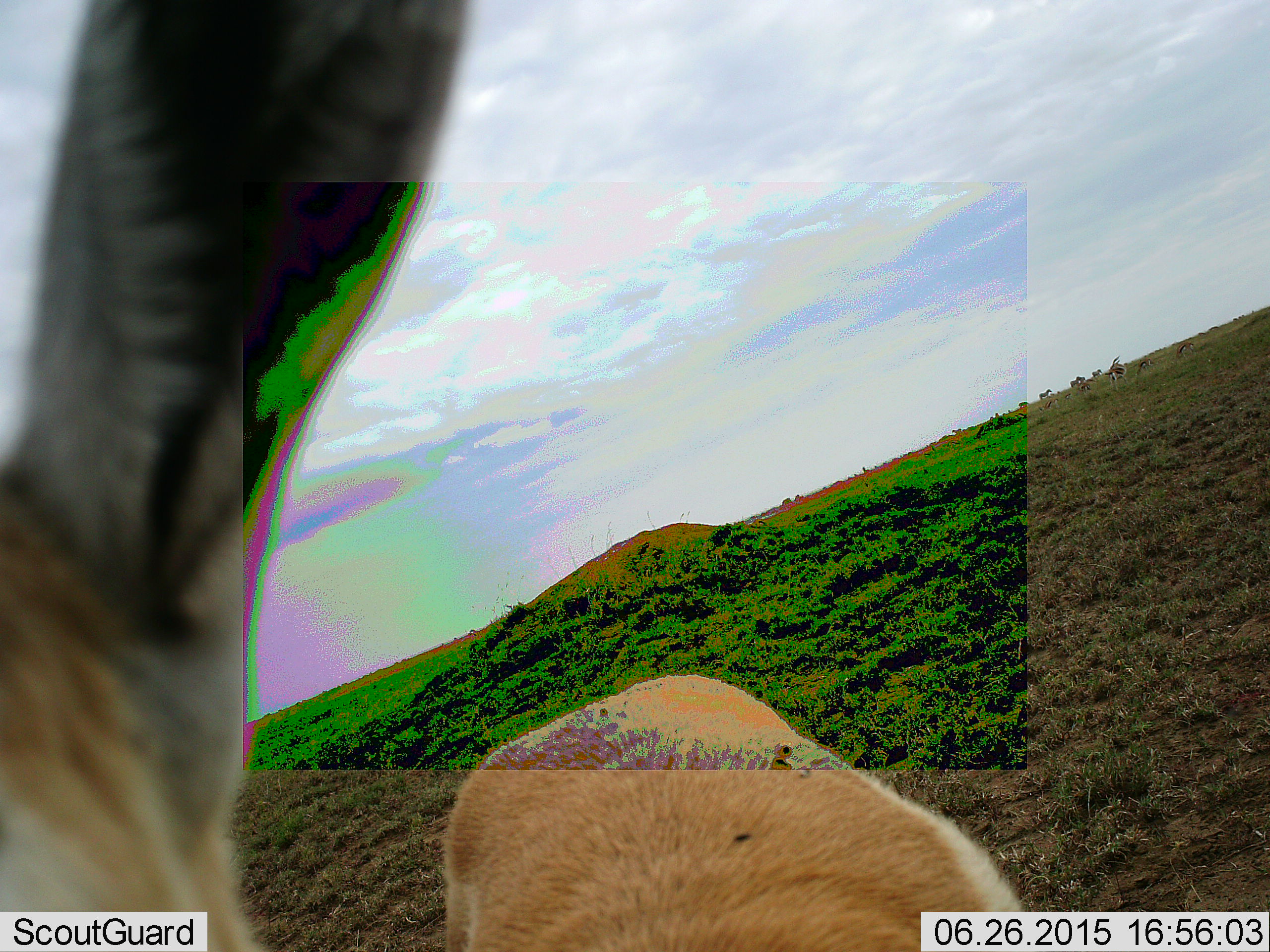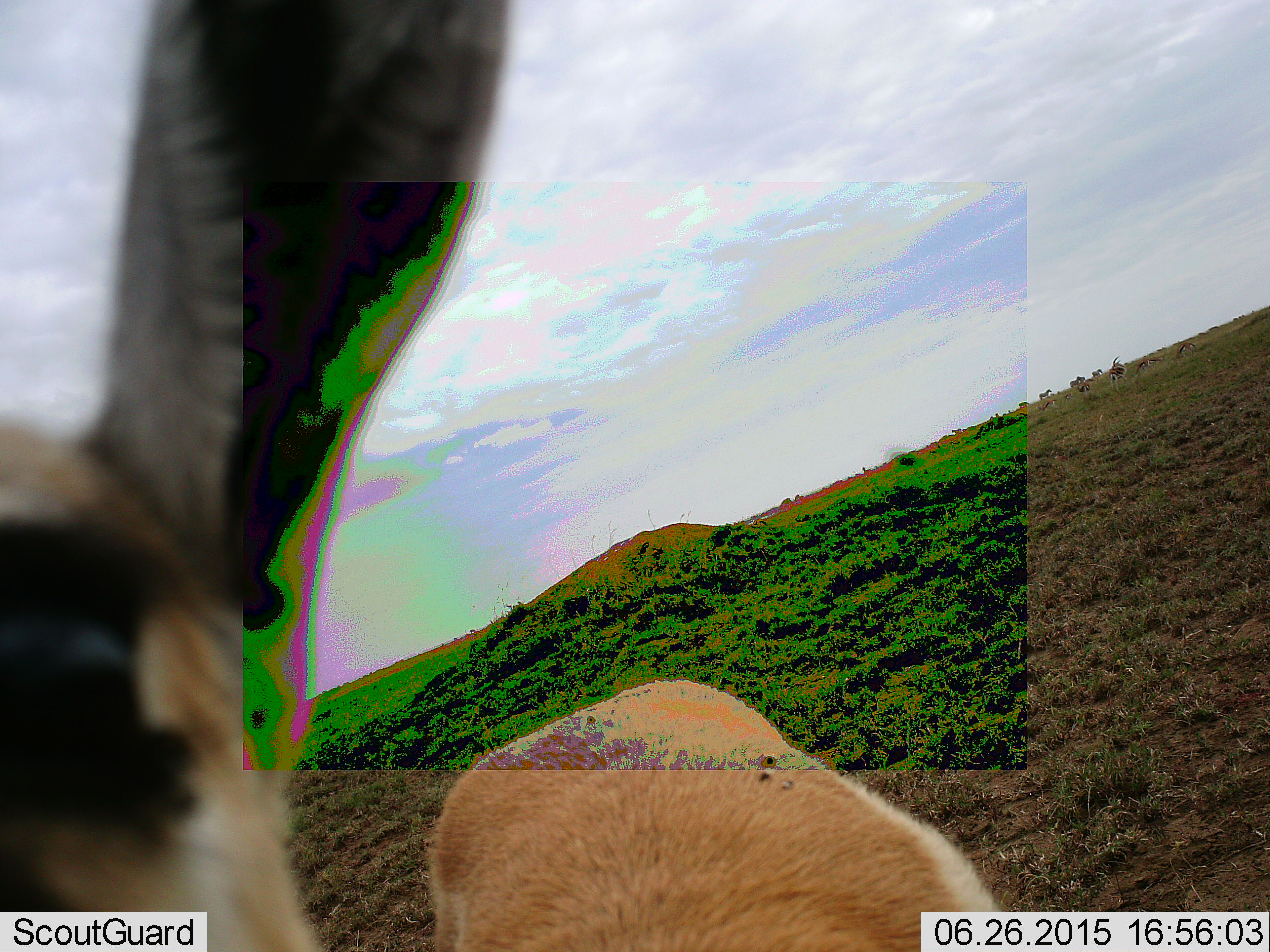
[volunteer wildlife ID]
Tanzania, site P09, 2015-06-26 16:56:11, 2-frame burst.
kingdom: Animalia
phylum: Chordata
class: Mammalia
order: Artiodactyla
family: Bovidae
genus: Eudorcas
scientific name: Eudorcas thomsonii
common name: thomson's gazelle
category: gazellethomsons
Gazellethomsons (thomson's gazelle) (Eudorcas thomsonii), count 1. Behavior (volunteer vote fractions): standing 80%, resting 10%, moving 10%, interacting 0%. Young present (vote fraction): 0%. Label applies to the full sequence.